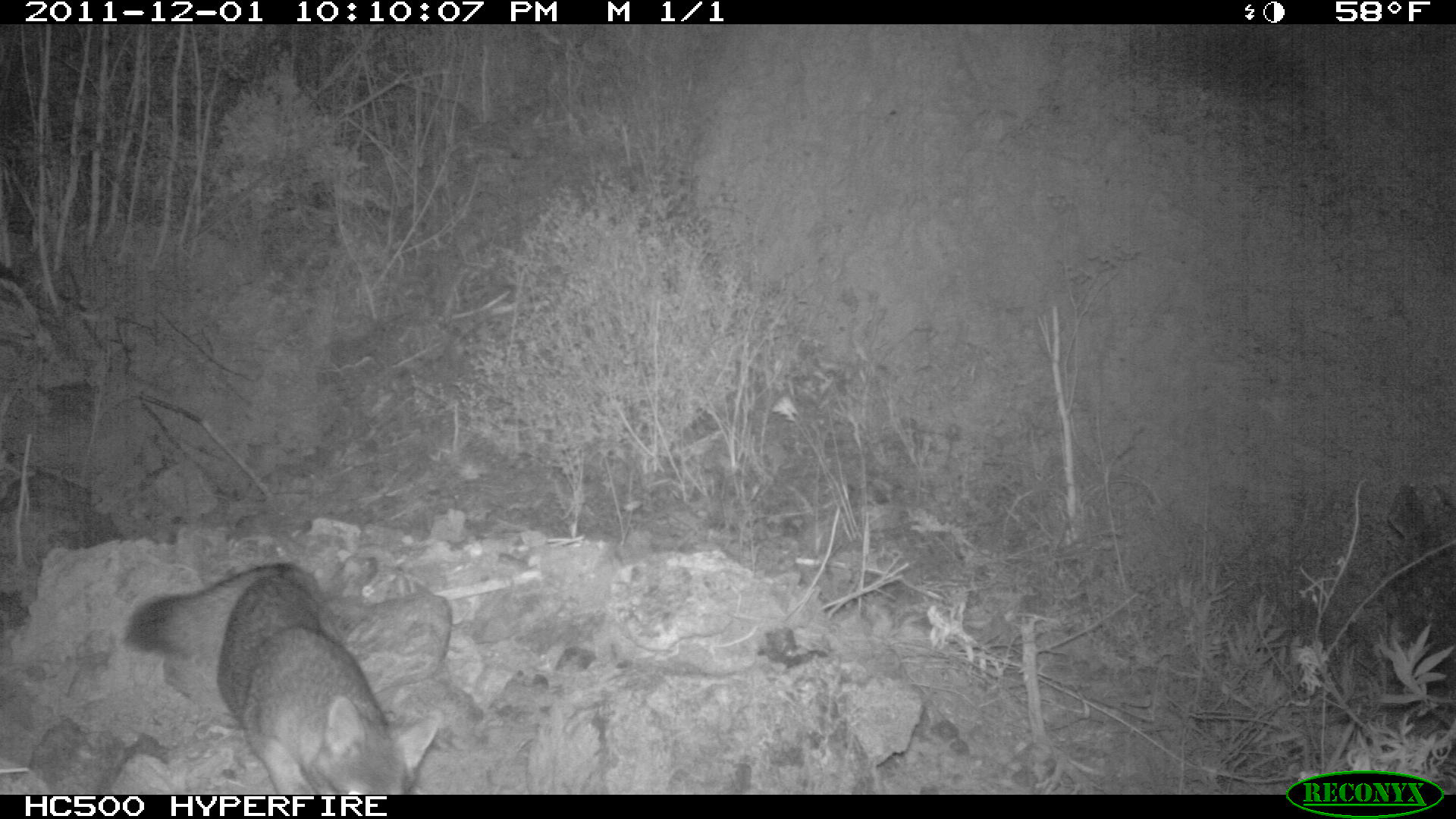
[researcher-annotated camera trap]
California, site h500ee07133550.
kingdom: Animalia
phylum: Chordata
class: Mammalia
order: Carnivora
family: Canidae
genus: Urocyon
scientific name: Urocyon littoralis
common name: island fox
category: fox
Fox (island fox) (Urocyon littoralis).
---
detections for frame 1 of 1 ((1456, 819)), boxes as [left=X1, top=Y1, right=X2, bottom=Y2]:
fox: [left=120, top=560, right=439, bottom=792]